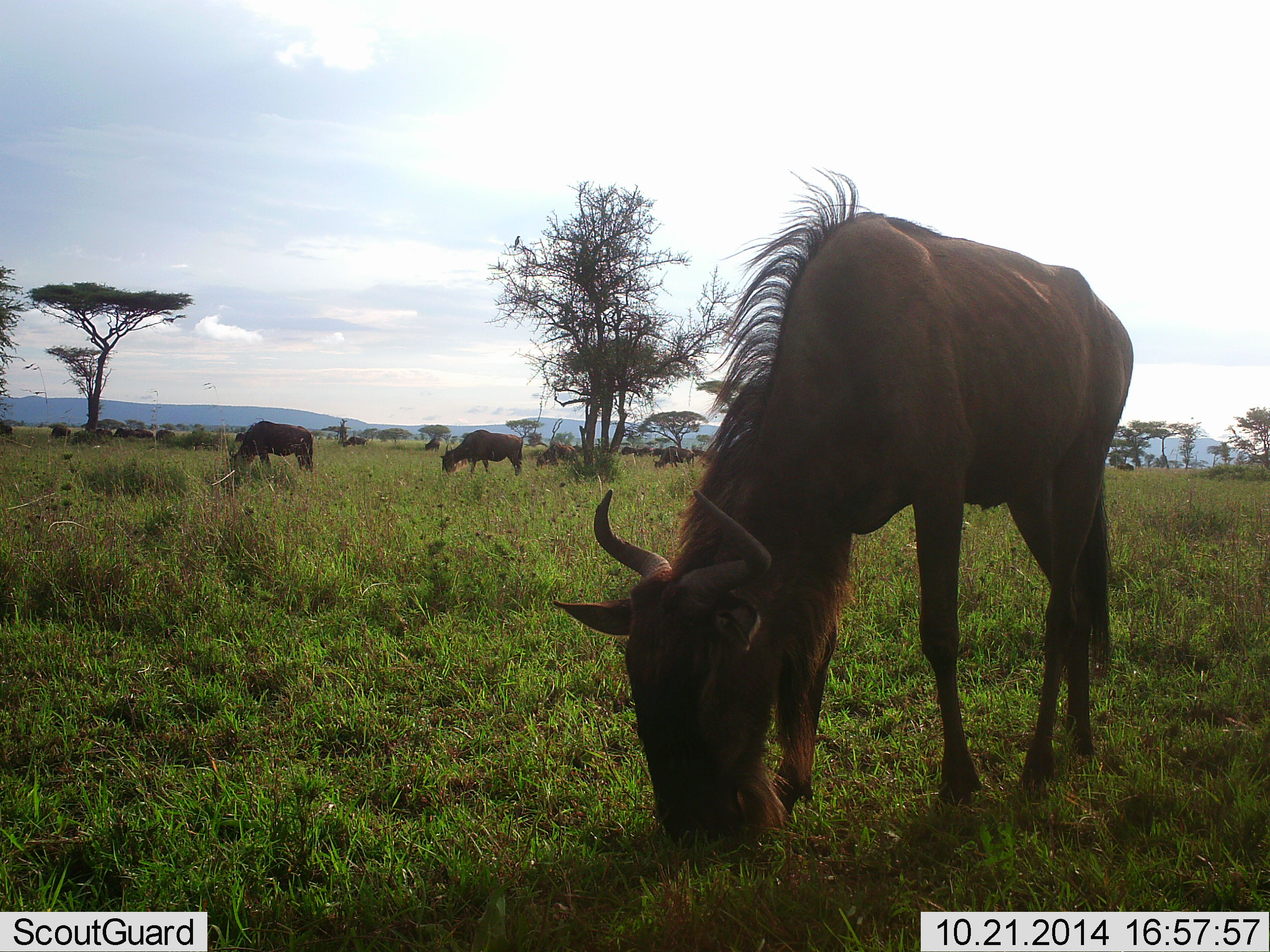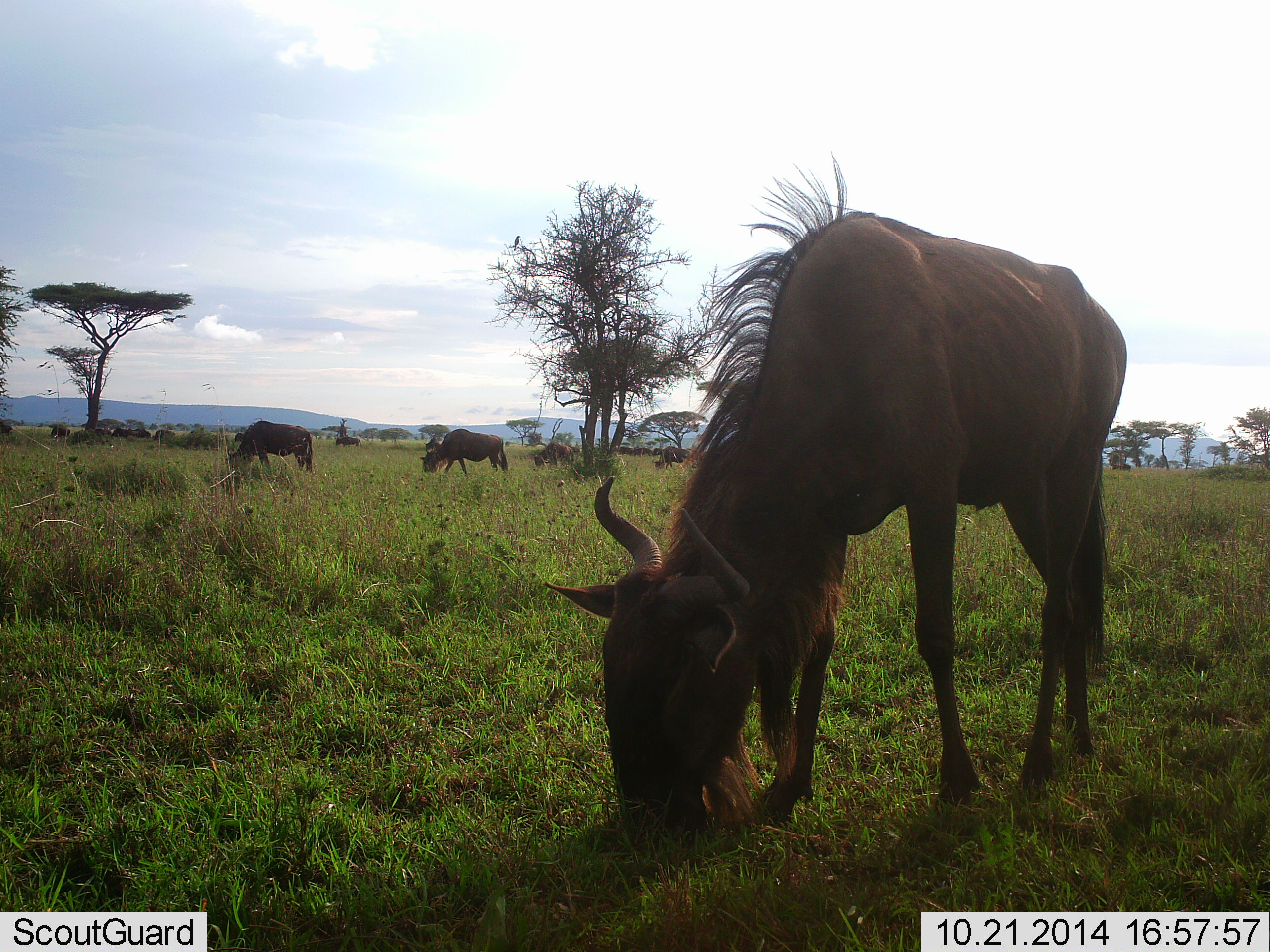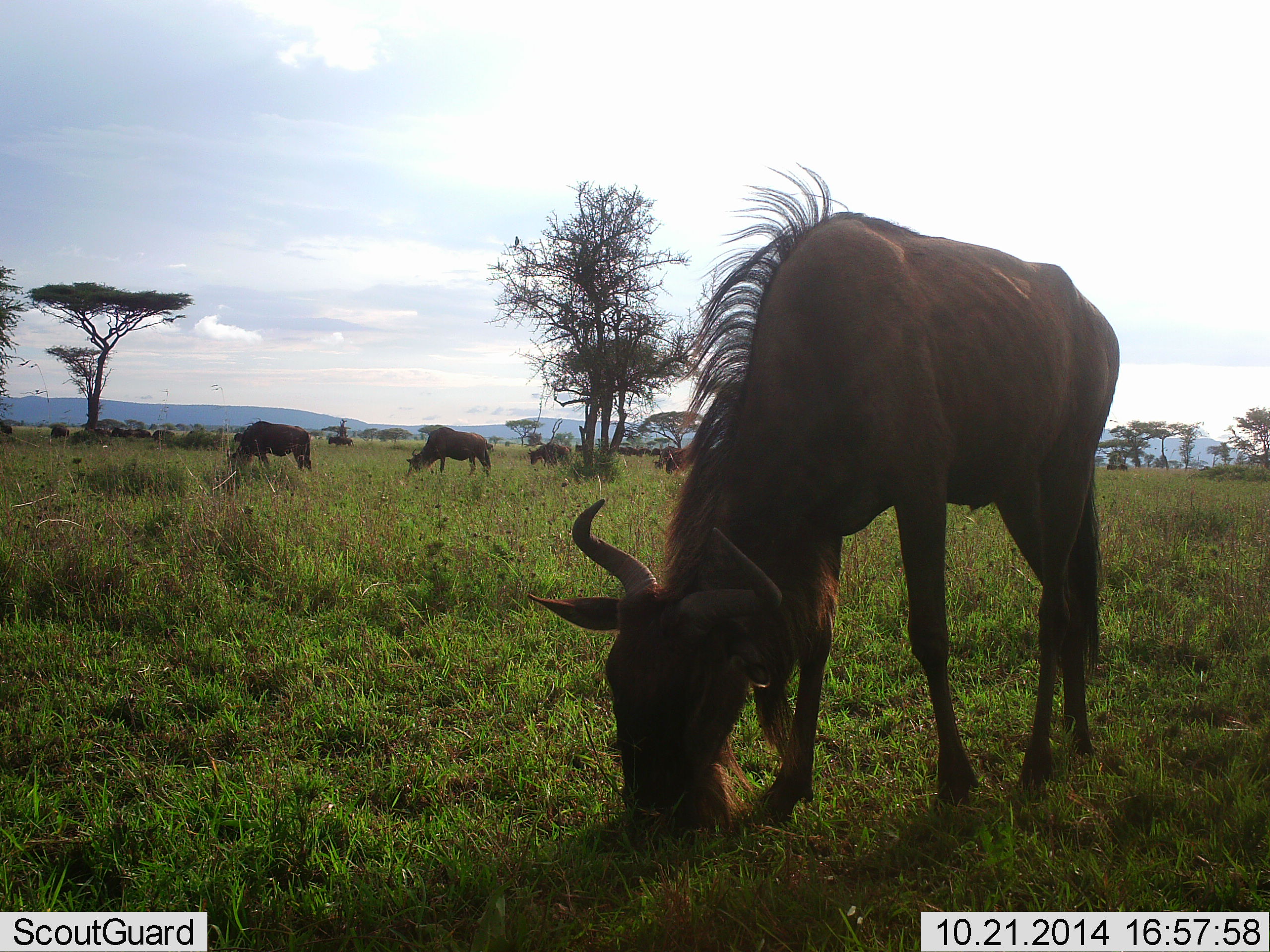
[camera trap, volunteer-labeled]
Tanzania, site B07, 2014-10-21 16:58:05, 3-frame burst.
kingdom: Animalia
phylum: Chordata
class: Mammalia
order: Artiodactyla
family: Bovidae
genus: Connochaetes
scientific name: Connochaetes taurinus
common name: blue wildebeest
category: wildebeest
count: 11-50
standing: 20%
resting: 0%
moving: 10%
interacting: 0%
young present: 0%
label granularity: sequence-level